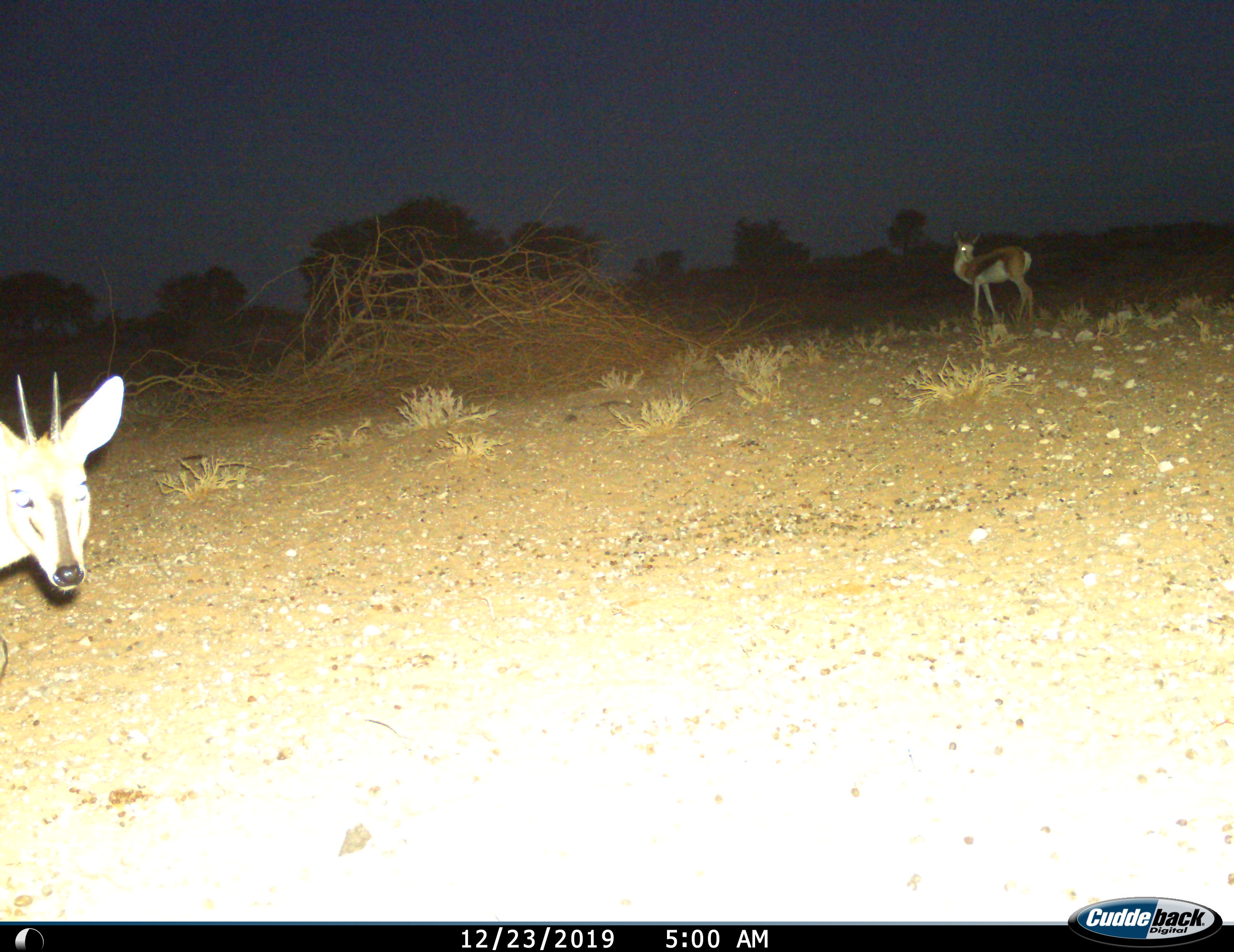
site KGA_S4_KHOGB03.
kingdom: Animalia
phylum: Chordata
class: Mammalia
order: Artiodactyla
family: Bovidae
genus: Antidorcas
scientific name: Antidorcas marsupialis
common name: springbok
Springbok (Antidorcas marsupialis), count 1. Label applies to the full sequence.